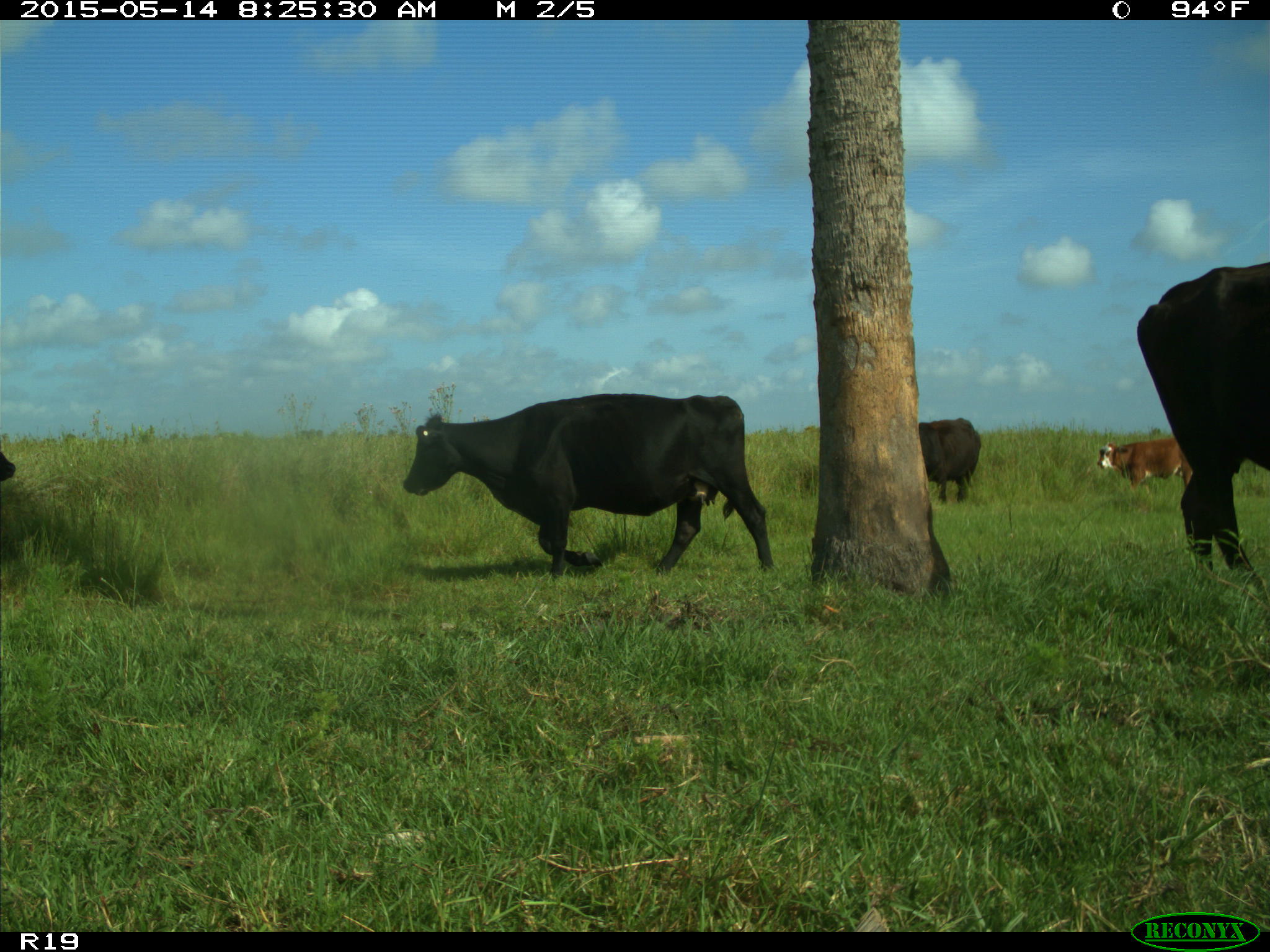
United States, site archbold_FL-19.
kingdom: Animalia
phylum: Chordata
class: Mammalia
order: Artiodactyla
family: Bovidae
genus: Bos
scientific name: Bos taurus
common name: domestic cow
Bos taurus (domestic cow).